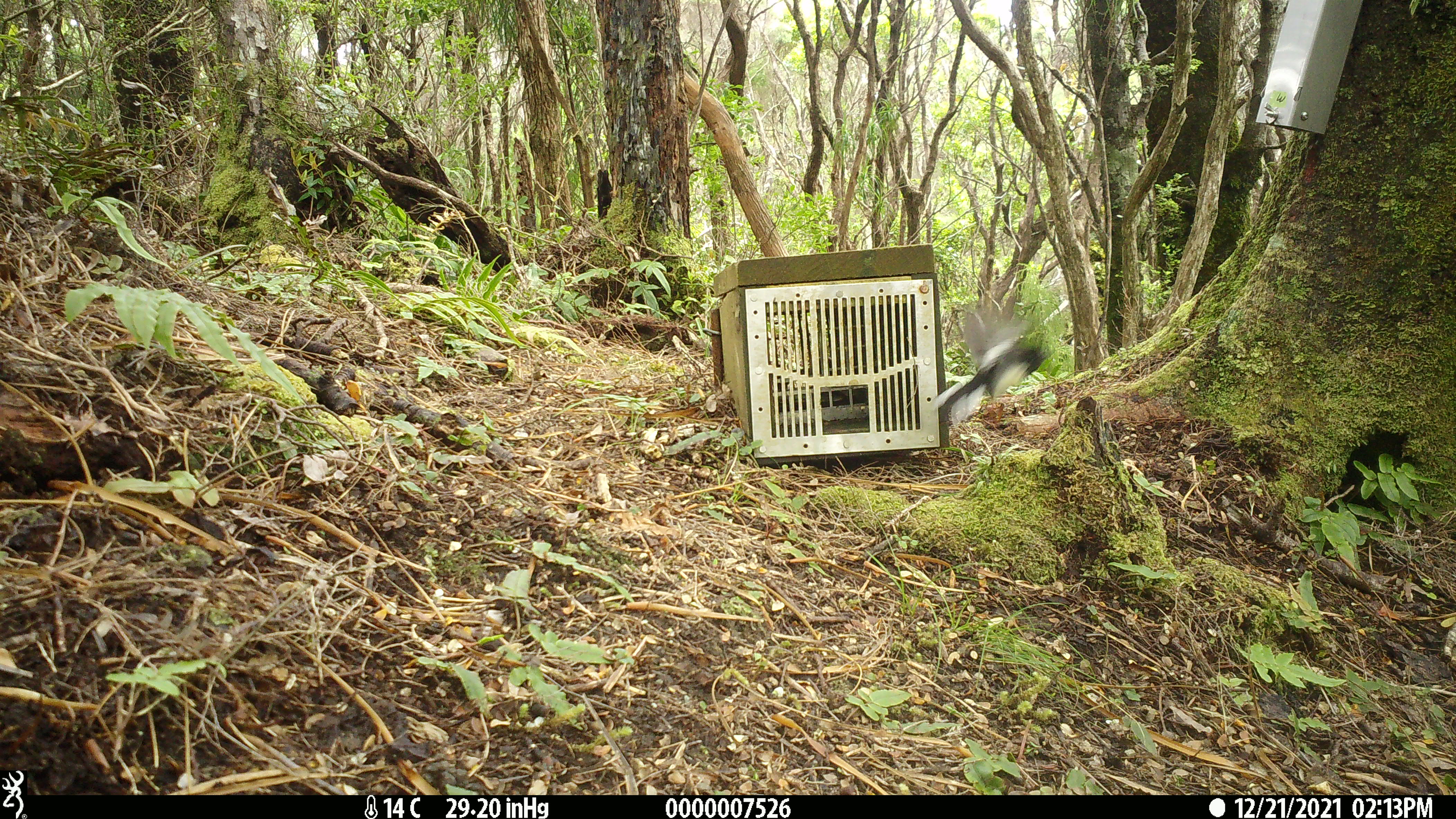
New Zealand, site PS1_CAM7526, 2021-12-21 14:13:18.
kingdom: Animalia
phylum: Chordata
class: Aves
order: Passeriformes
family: Petroicidae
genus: Petroica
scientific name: Petroica macrocephala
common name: tomtit